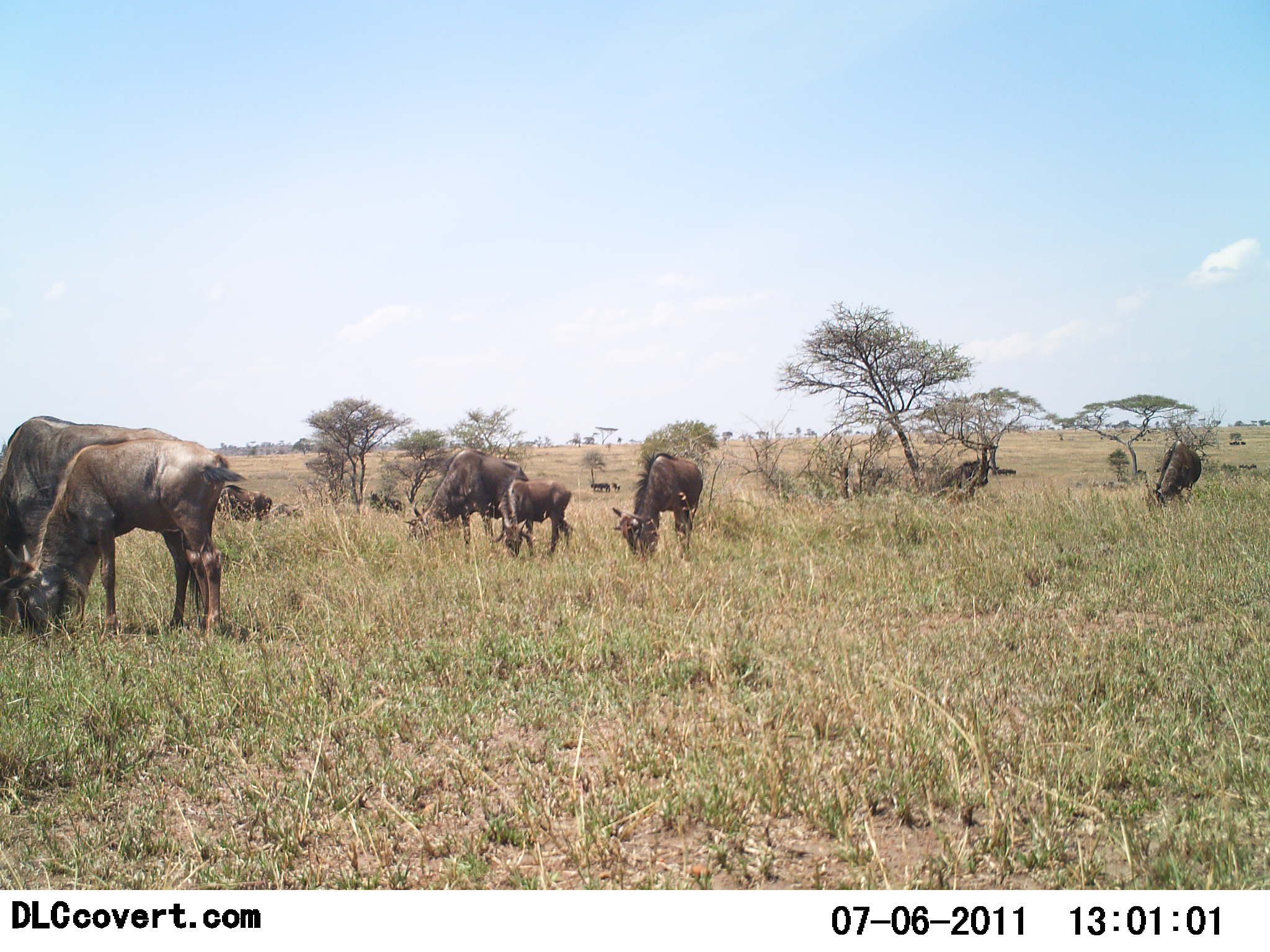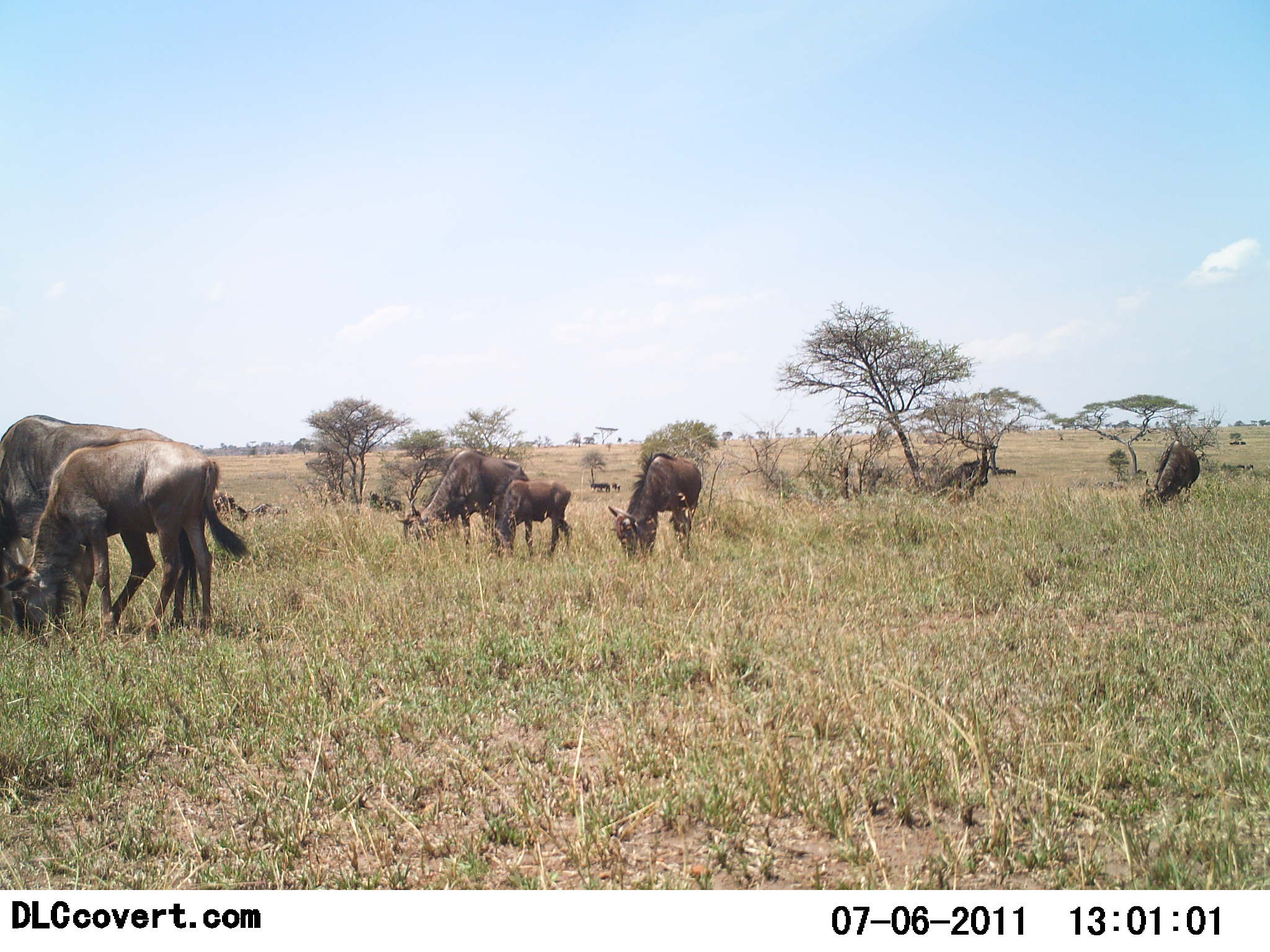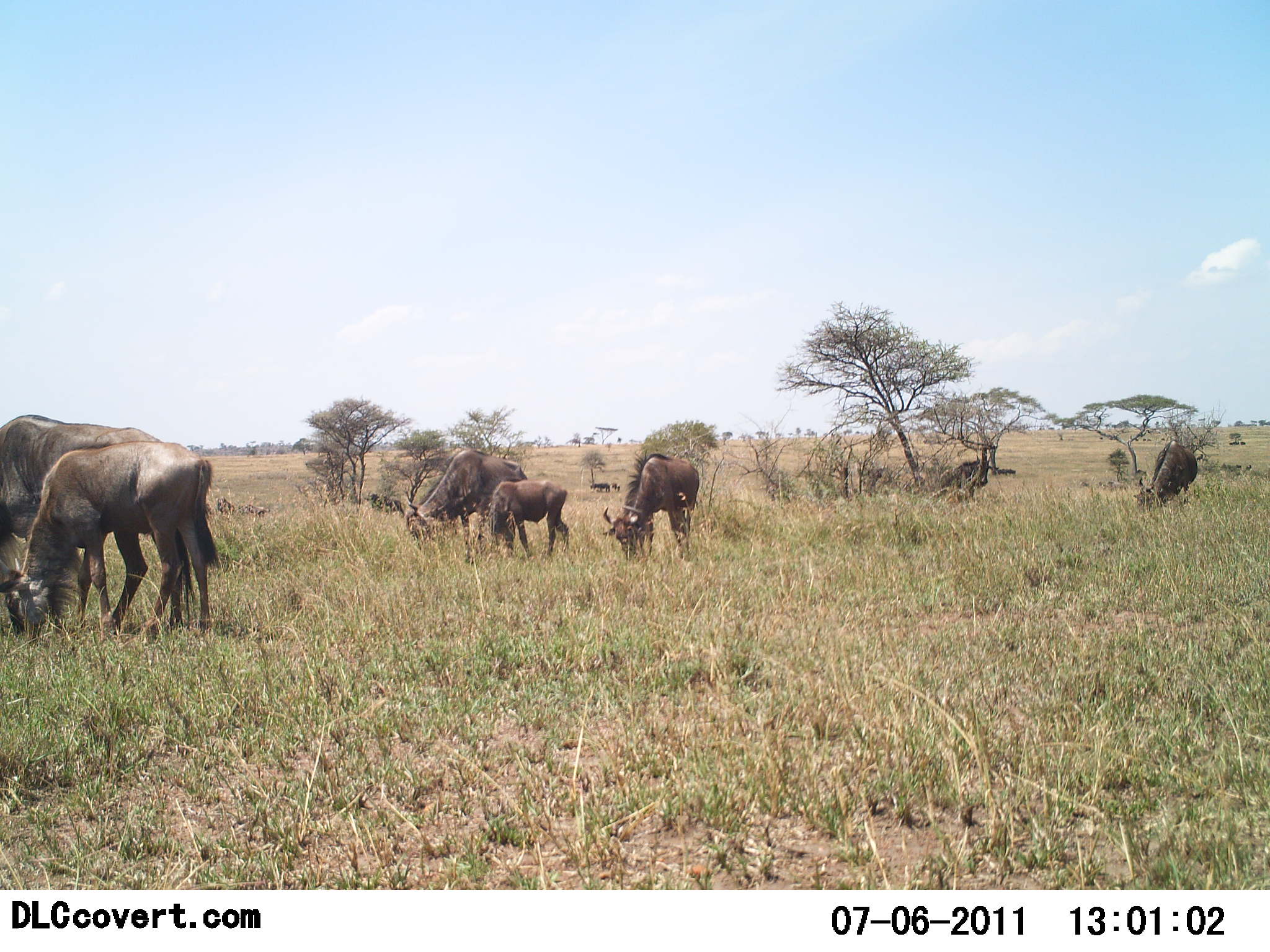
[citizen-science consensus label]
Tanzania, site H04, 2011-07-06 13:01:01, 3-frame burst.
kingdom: Animalia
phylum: Chordata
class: Mammalia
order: Artiodactyla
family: Bovidae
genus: Connochaetes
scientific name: Connochaetes taurinus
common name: blue wildebeest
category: wildebeest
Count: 8.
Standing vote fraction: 58%.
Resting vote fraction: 0%.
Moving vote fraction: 8%.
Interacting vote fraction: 0%.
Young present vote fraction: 58%.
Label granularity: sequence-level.